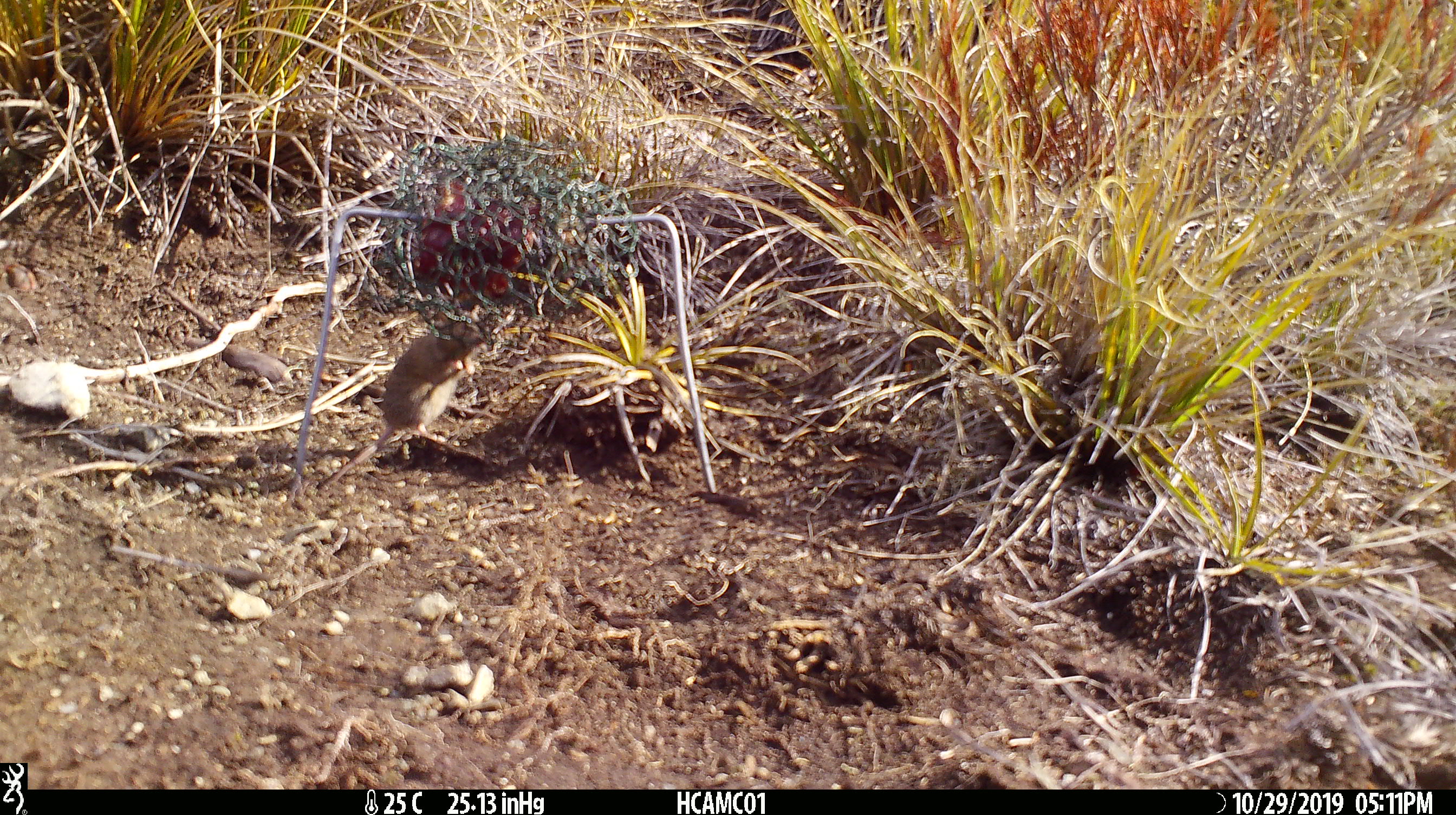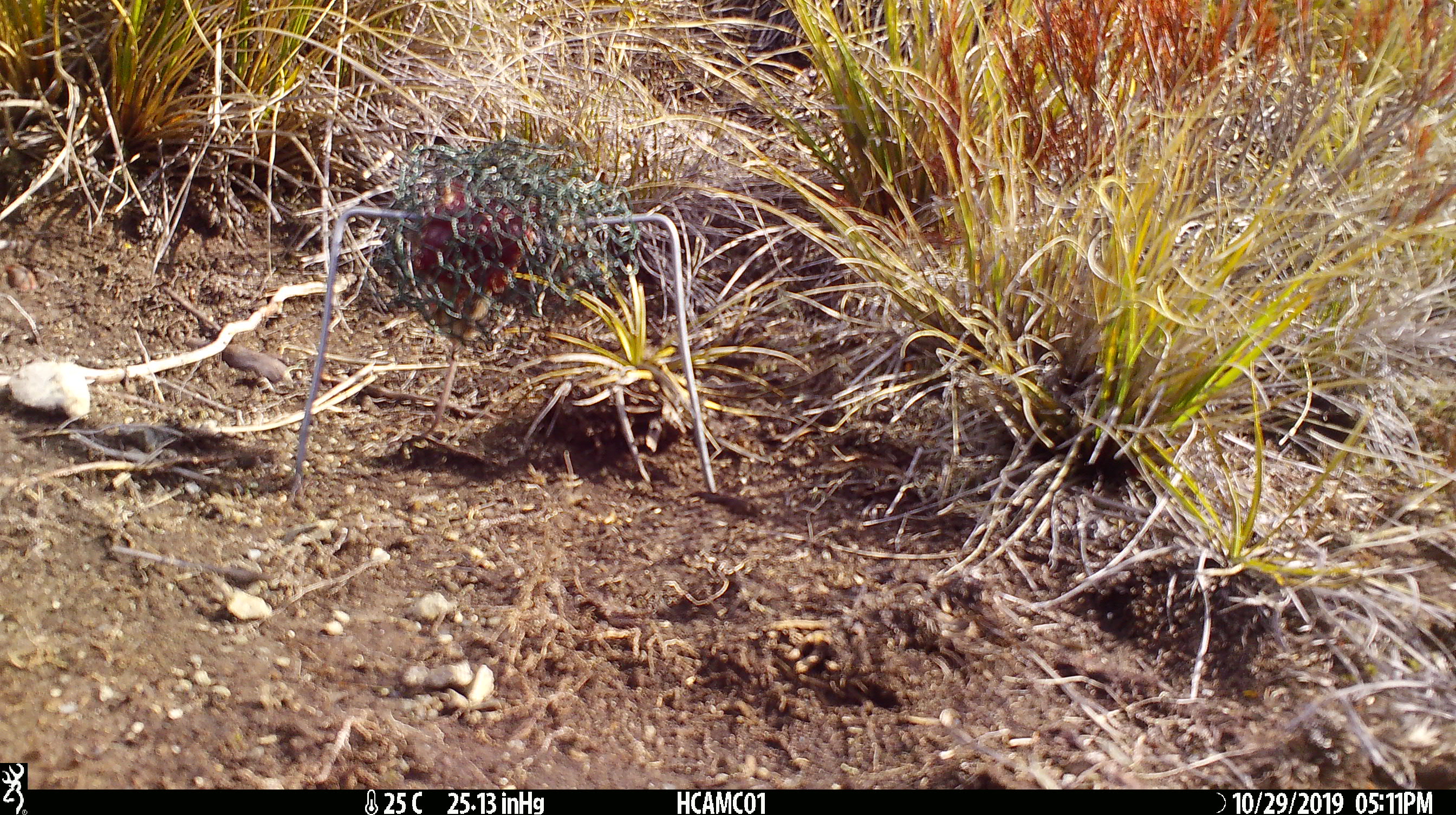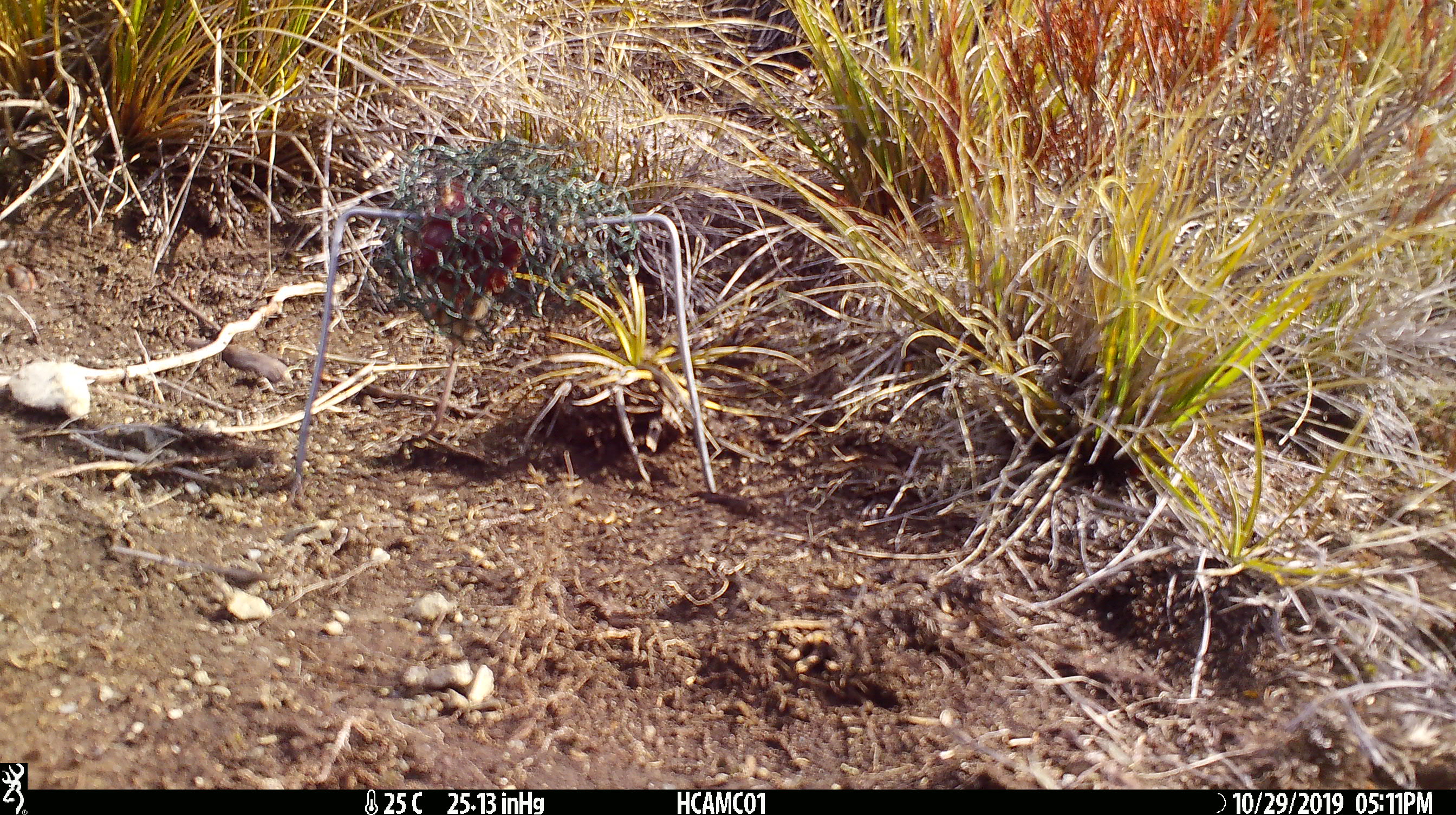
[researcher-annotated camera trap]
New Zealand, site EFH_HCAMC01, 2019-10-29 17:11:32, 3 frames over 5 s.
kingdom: Animalia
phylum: Chordata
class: Mammalia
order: Rodentia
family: Muridae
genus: Mus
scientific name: Mus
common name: mouse